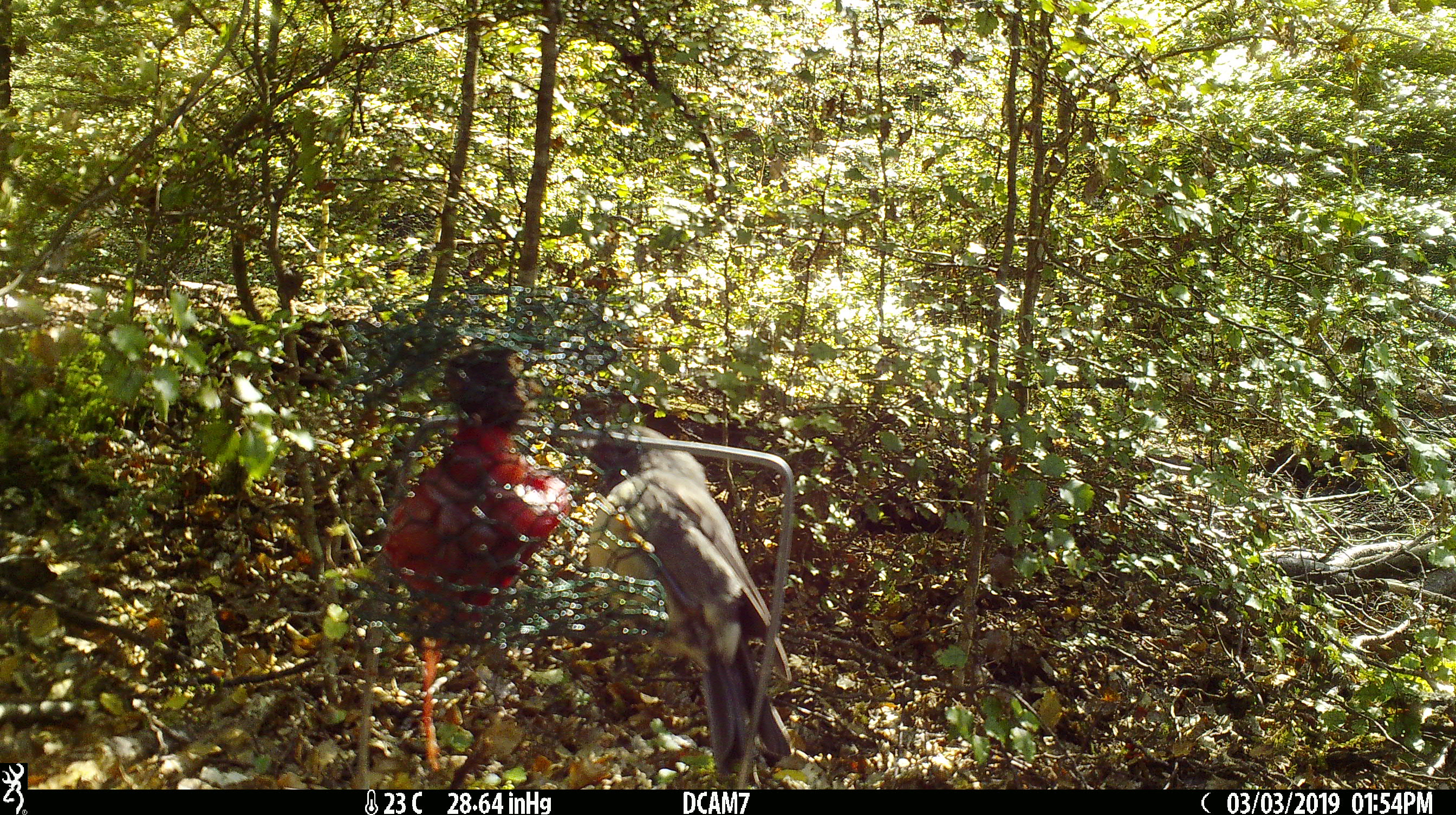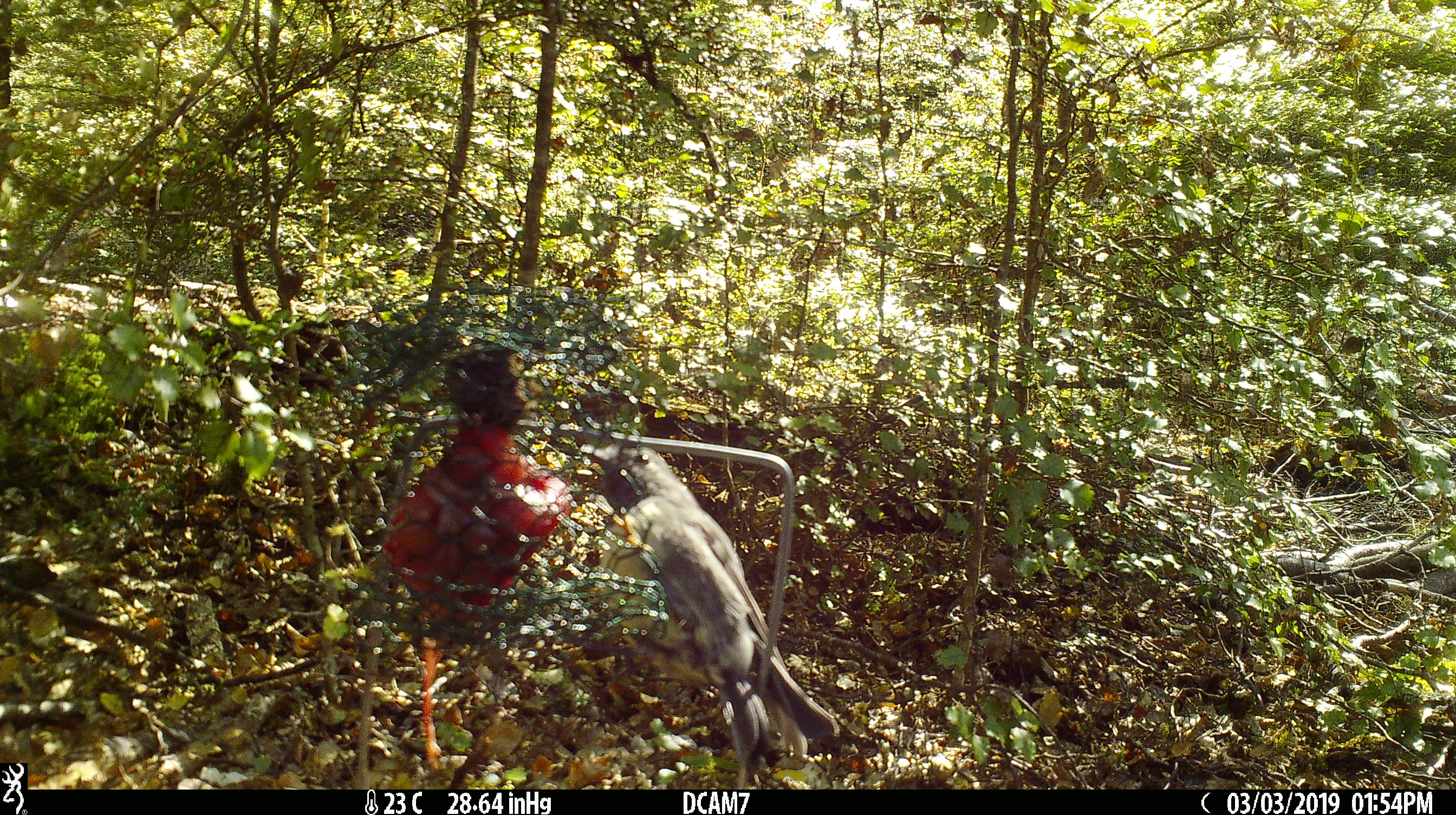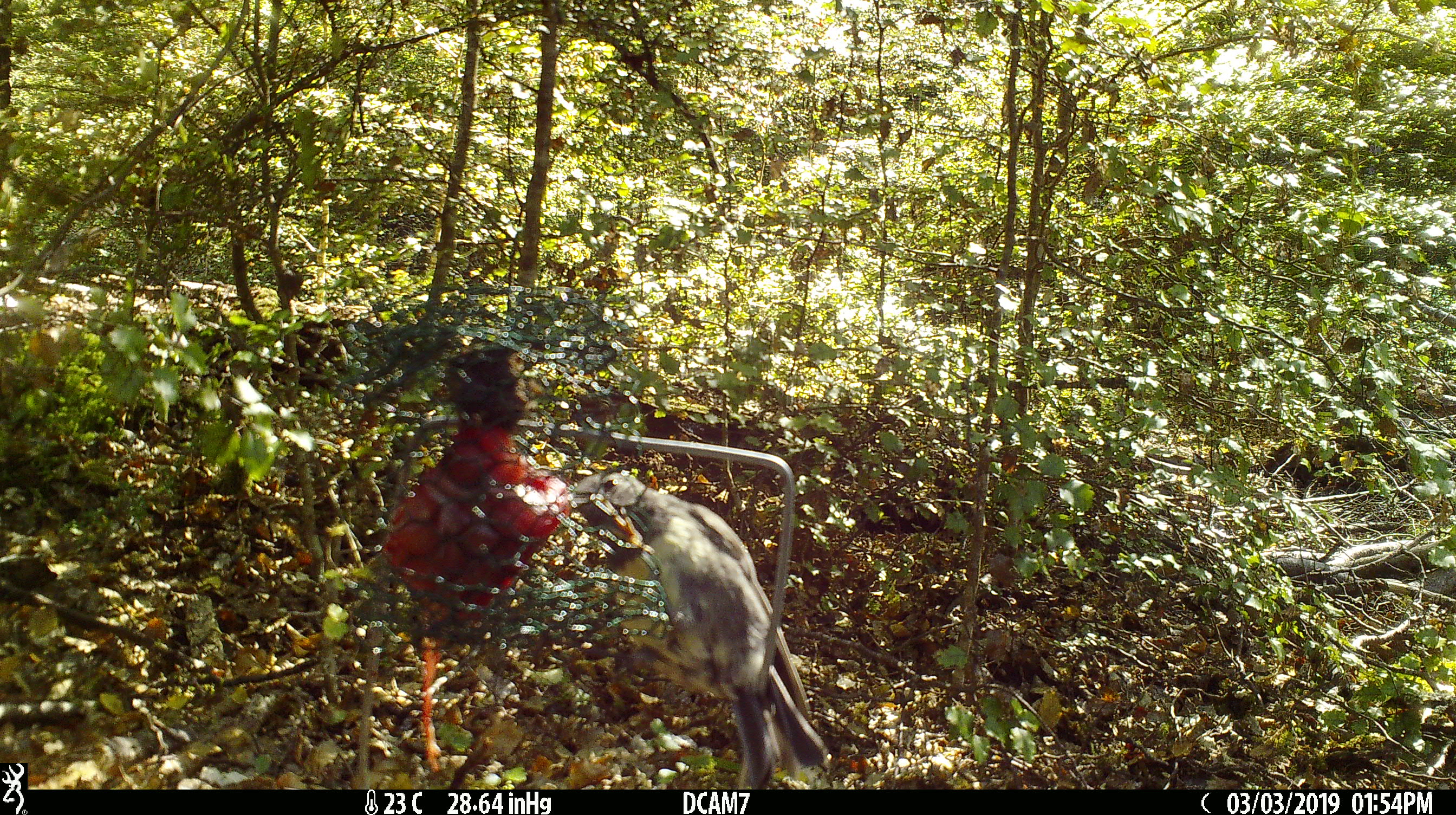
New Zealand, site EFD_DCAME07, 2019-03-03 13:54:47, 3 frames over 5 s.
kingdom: Animalia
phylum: Chordata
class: Aves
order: Passeriformes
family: Petroicidae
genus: Petroica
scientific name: Petroica australis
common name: new zealand robin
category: robin